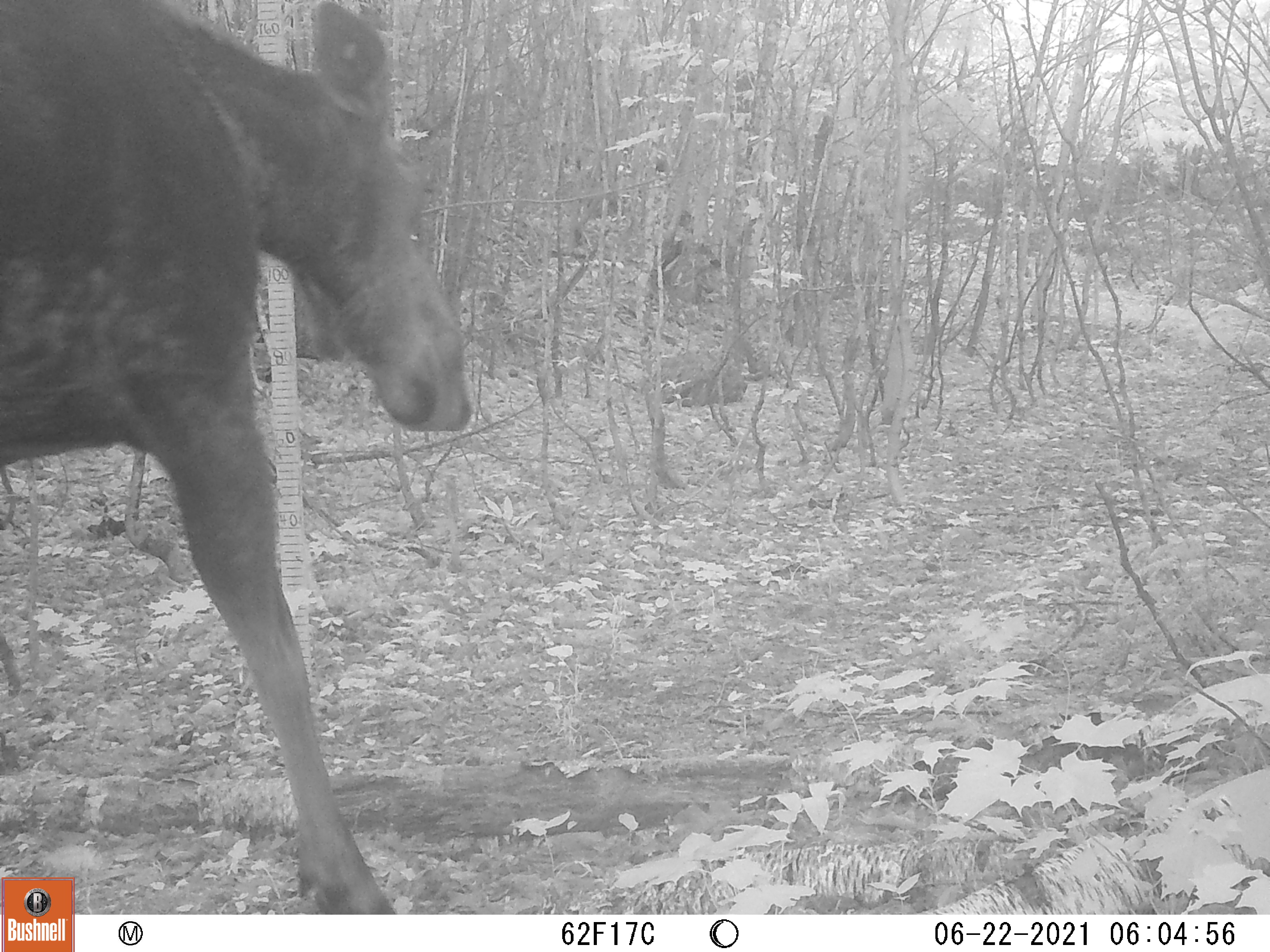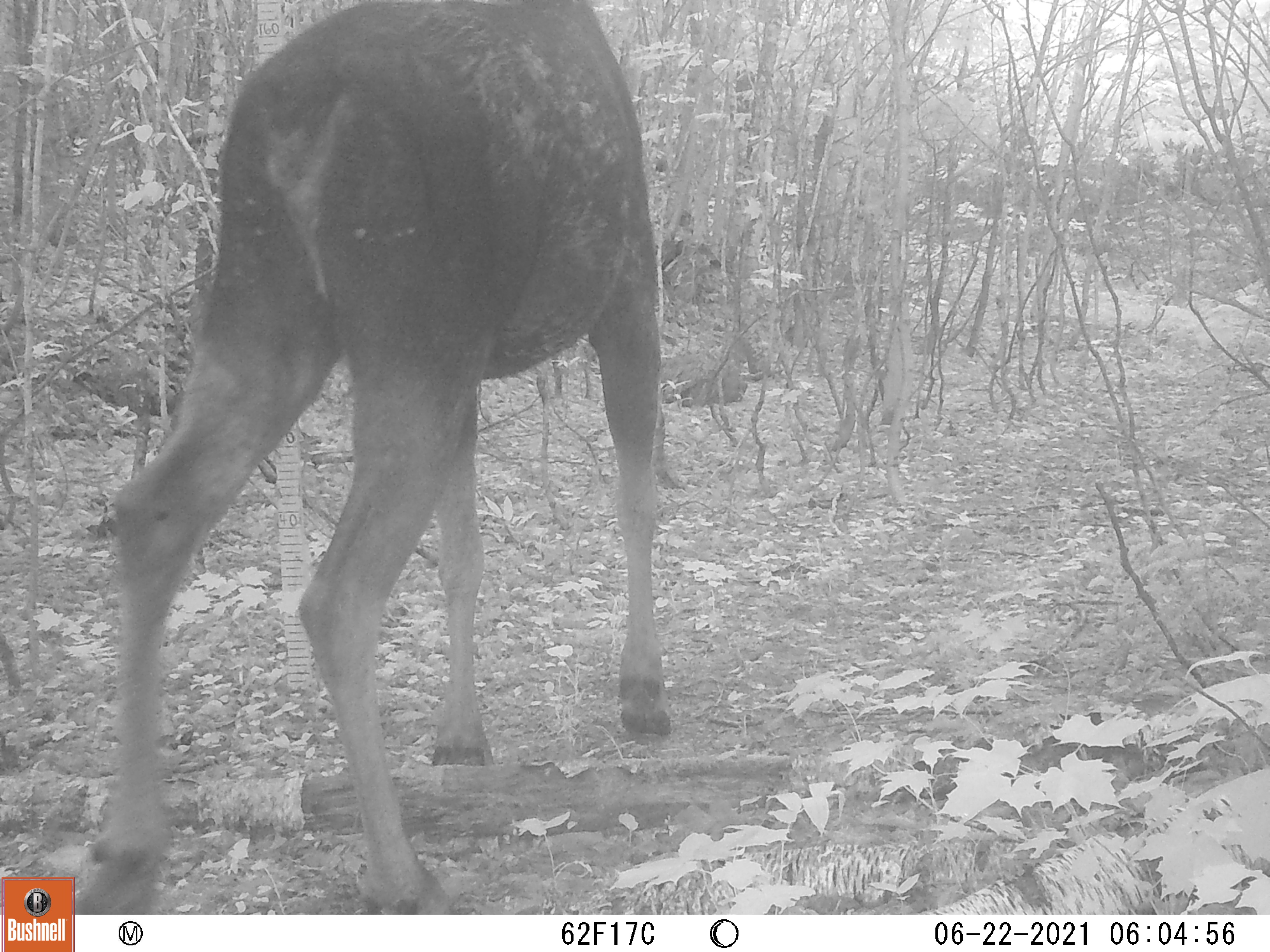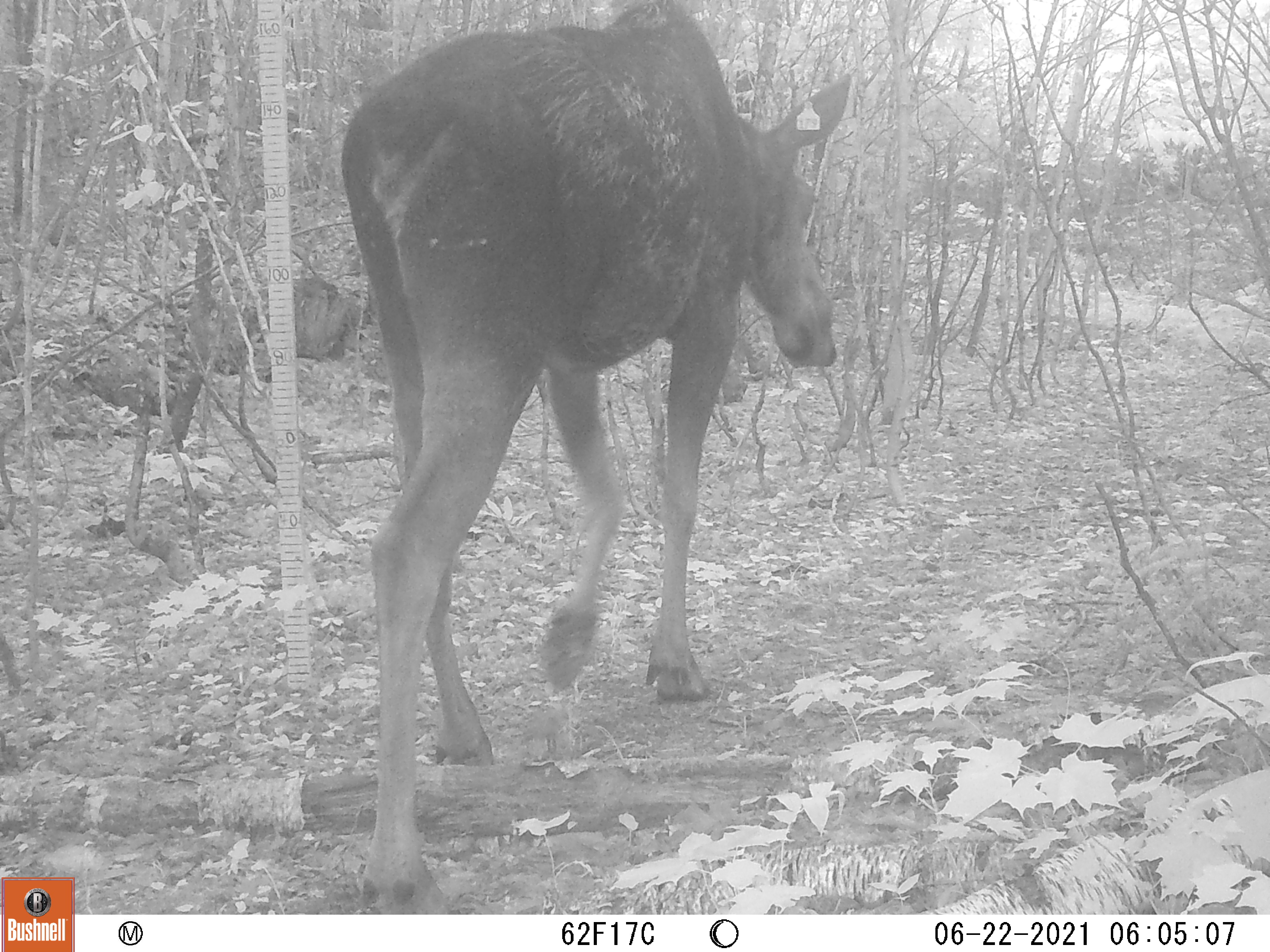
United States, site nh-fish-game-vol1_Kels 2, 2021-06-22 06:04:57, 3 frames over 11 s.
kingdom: Animalia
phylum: Chordata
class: Mammalia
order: Artiodactyla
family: Cervidae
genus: Alces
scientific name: Alces alces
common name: moose